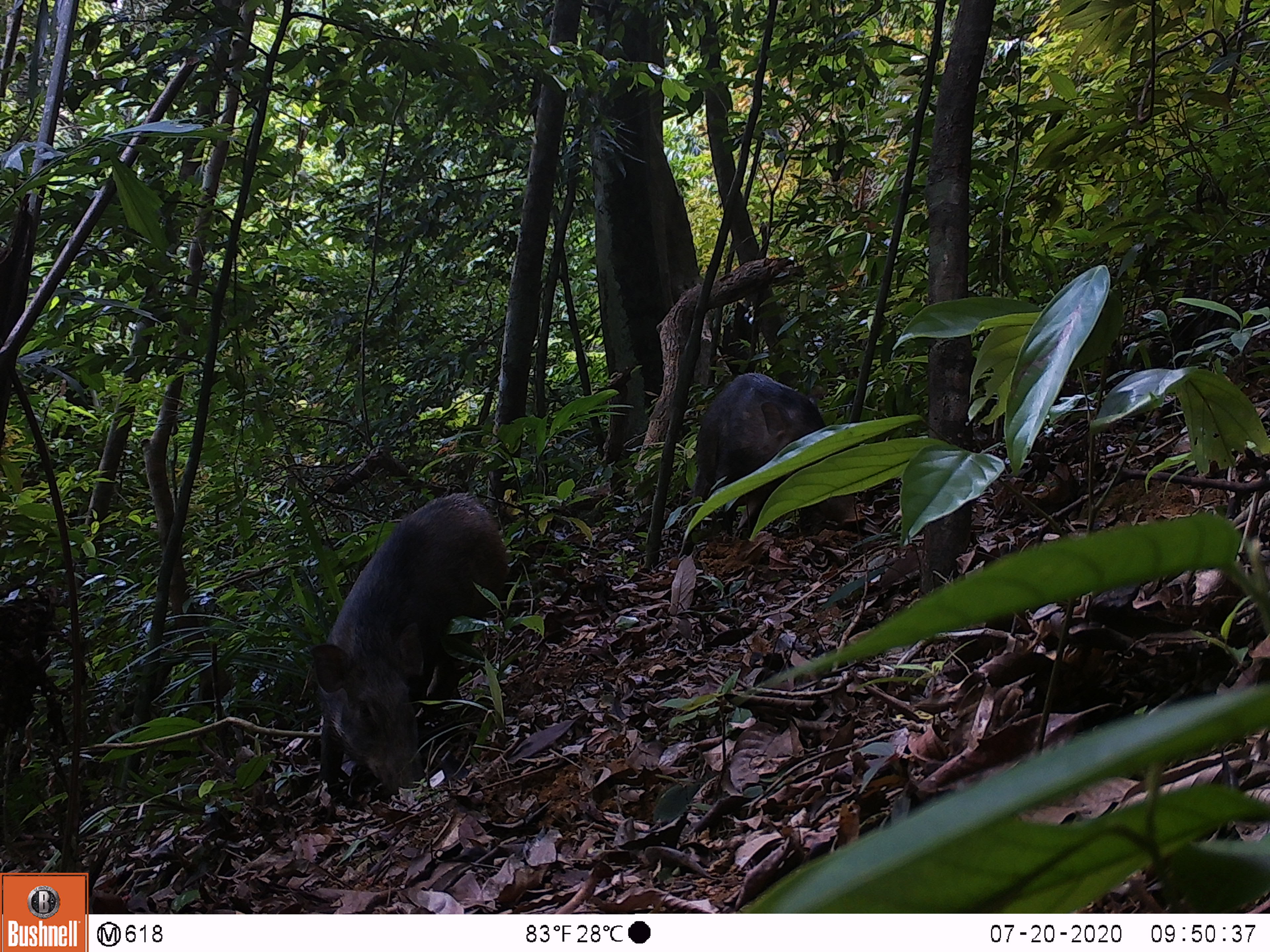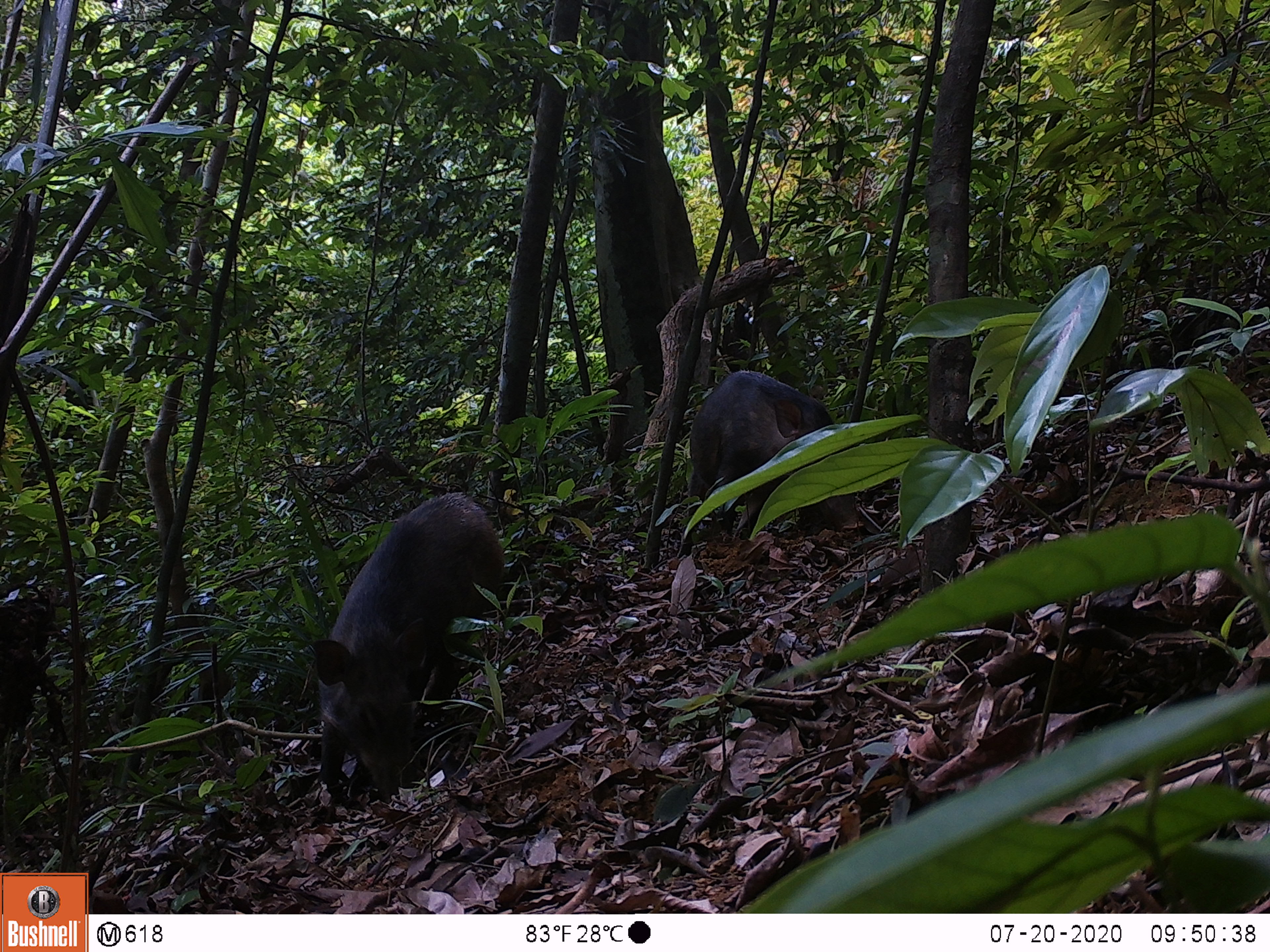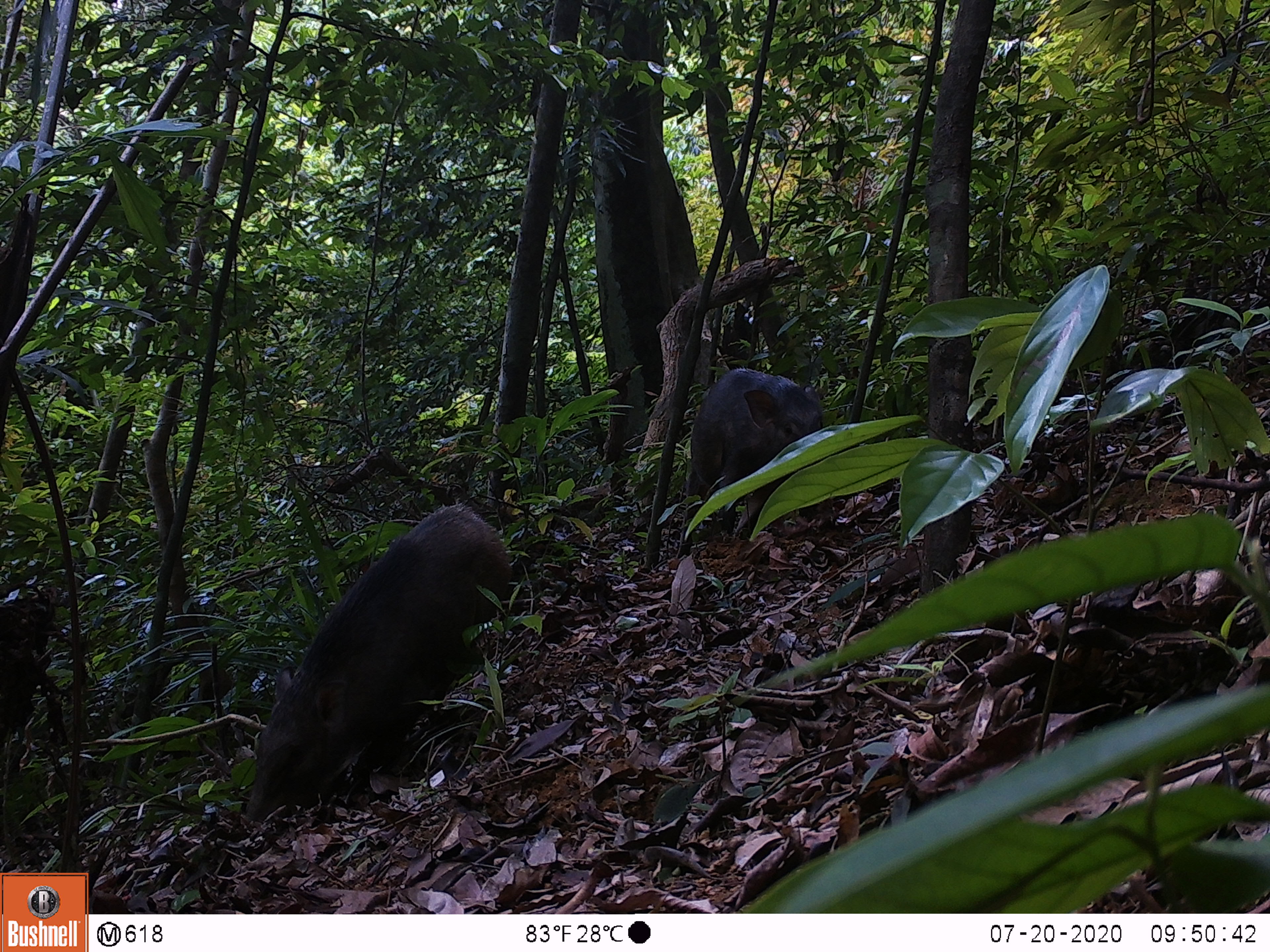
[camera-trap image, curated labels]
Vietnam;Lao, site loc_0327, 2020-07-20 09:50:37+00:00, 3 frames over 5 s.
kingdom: Animalia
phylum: Chordata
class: Mammalia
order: Artiodactyla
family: Suidae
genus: Sus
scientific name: Sus scrofa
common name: eurasian wild pig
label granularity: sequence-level